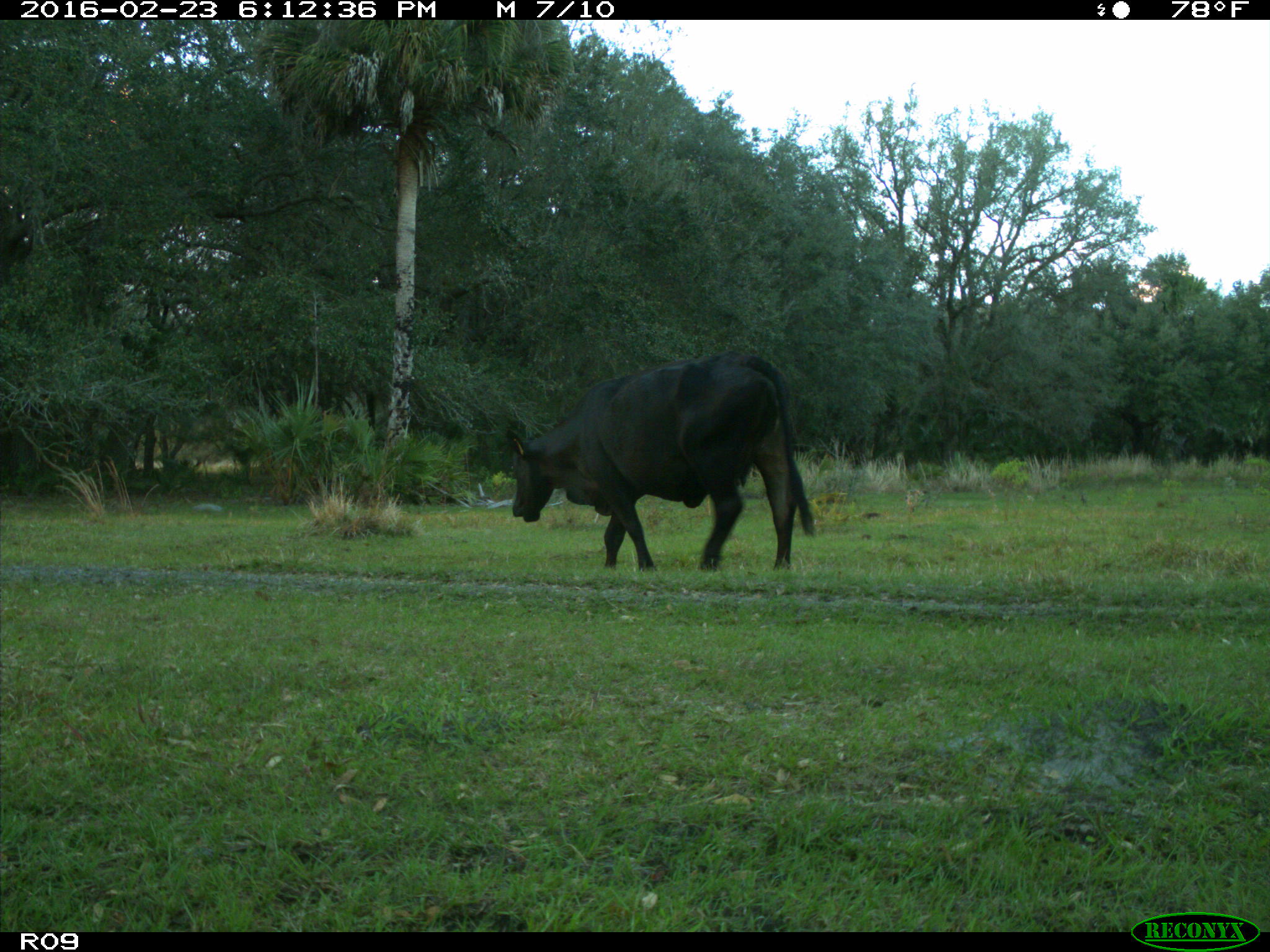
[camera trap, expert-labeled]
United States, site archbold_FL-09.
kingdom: Animalia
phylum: Chordata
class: Mammalia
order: Artiodactyla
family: Bovidae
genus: Bos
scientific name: Bos taurus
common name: domestic cow